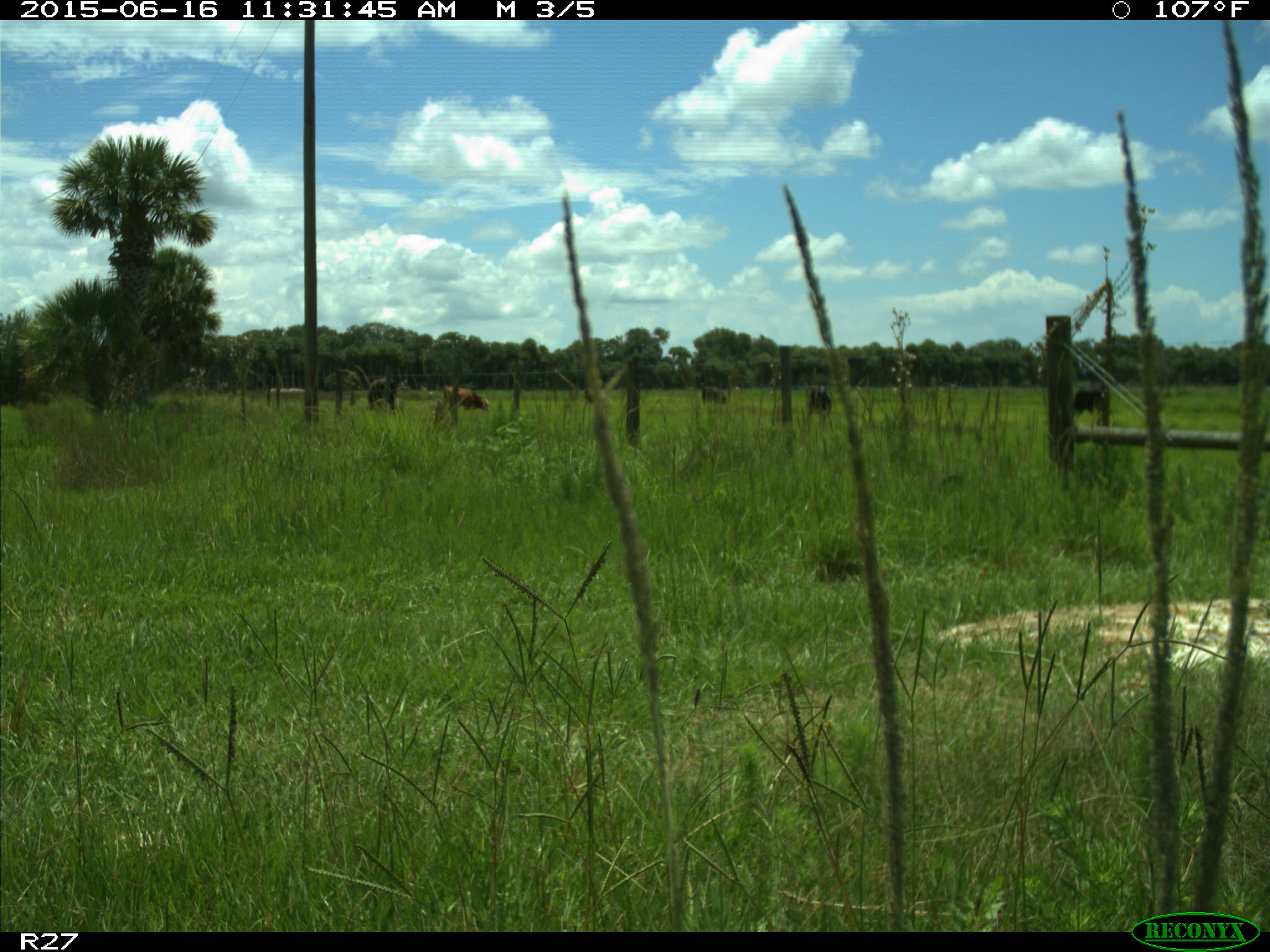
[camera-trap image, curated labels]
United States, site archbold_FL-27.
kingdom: Animalia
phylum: Chordata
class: Mammalia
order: Artiodactyla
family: Bovidae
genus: Bos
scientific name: Bos taurus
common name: domestic cow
Bos taurus (domestic cow).